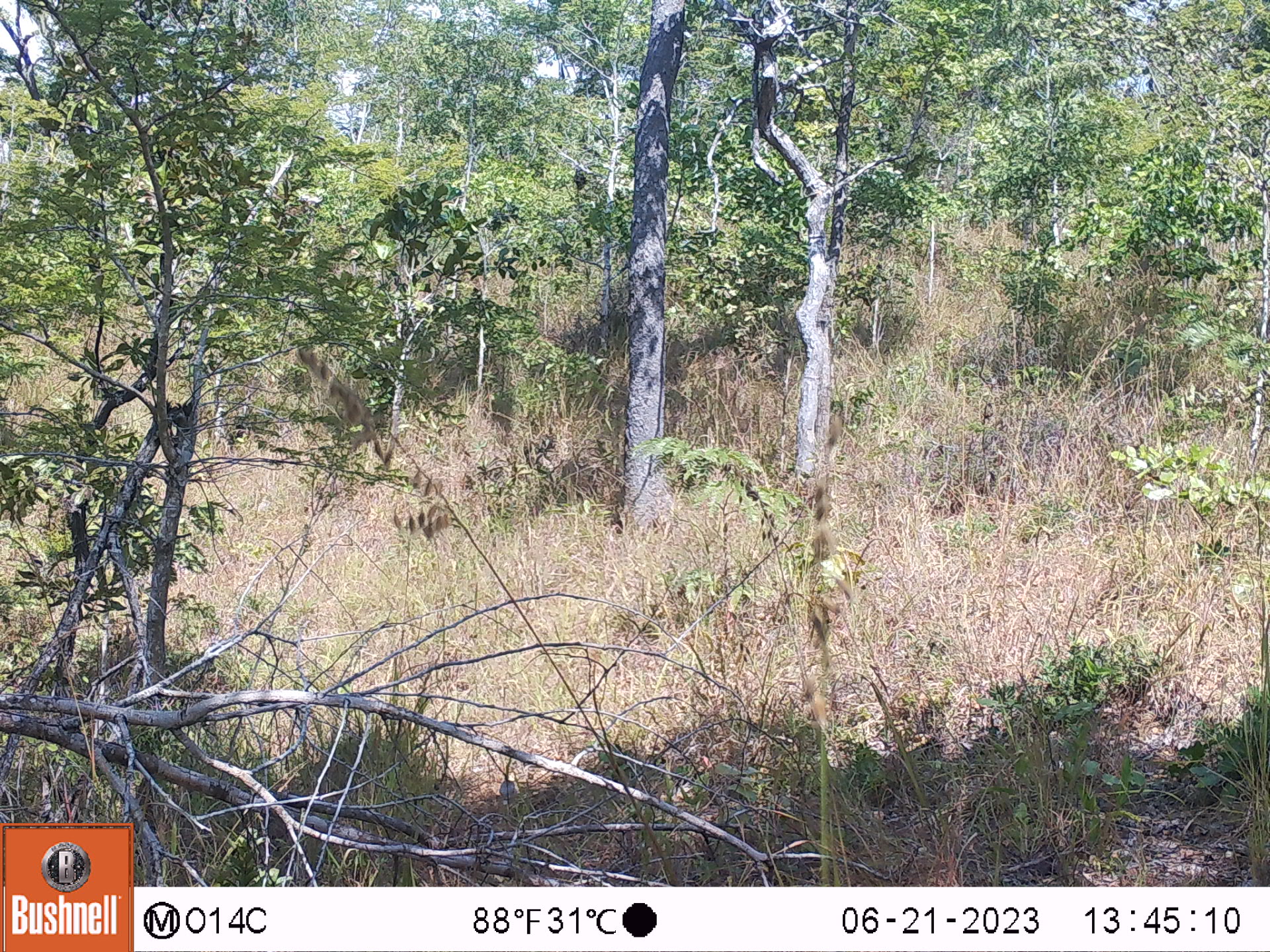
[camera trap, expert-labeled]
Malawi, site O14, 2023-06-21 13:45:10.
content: no animal present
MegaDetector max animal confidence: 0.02